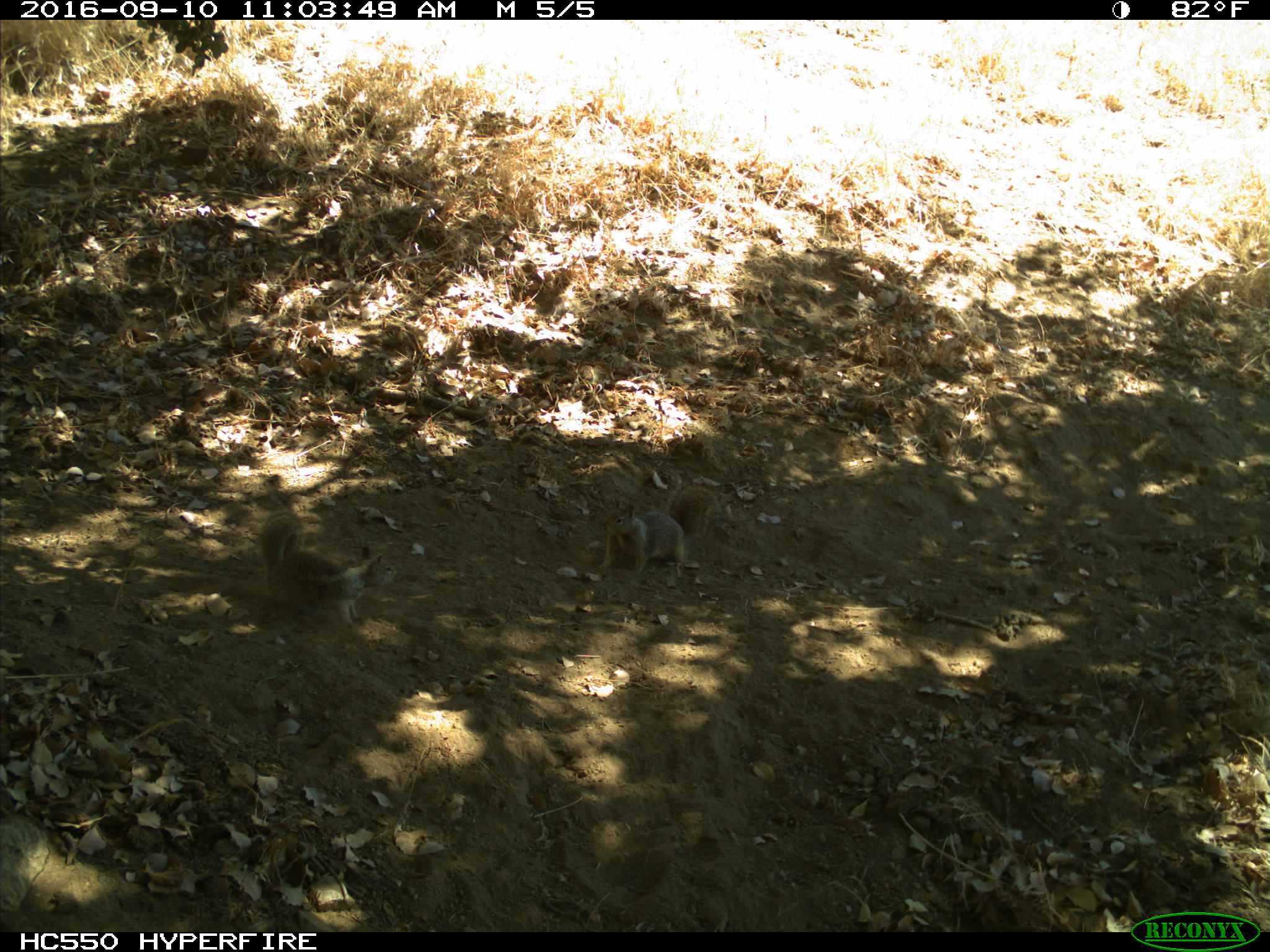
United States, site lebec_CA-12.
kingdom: Animalia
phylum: Chordata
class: Mammalia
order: Rodentia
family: Sciuridae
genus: Otospermophilus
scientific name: Otospermophilus beecheyi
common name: california ground squirrel